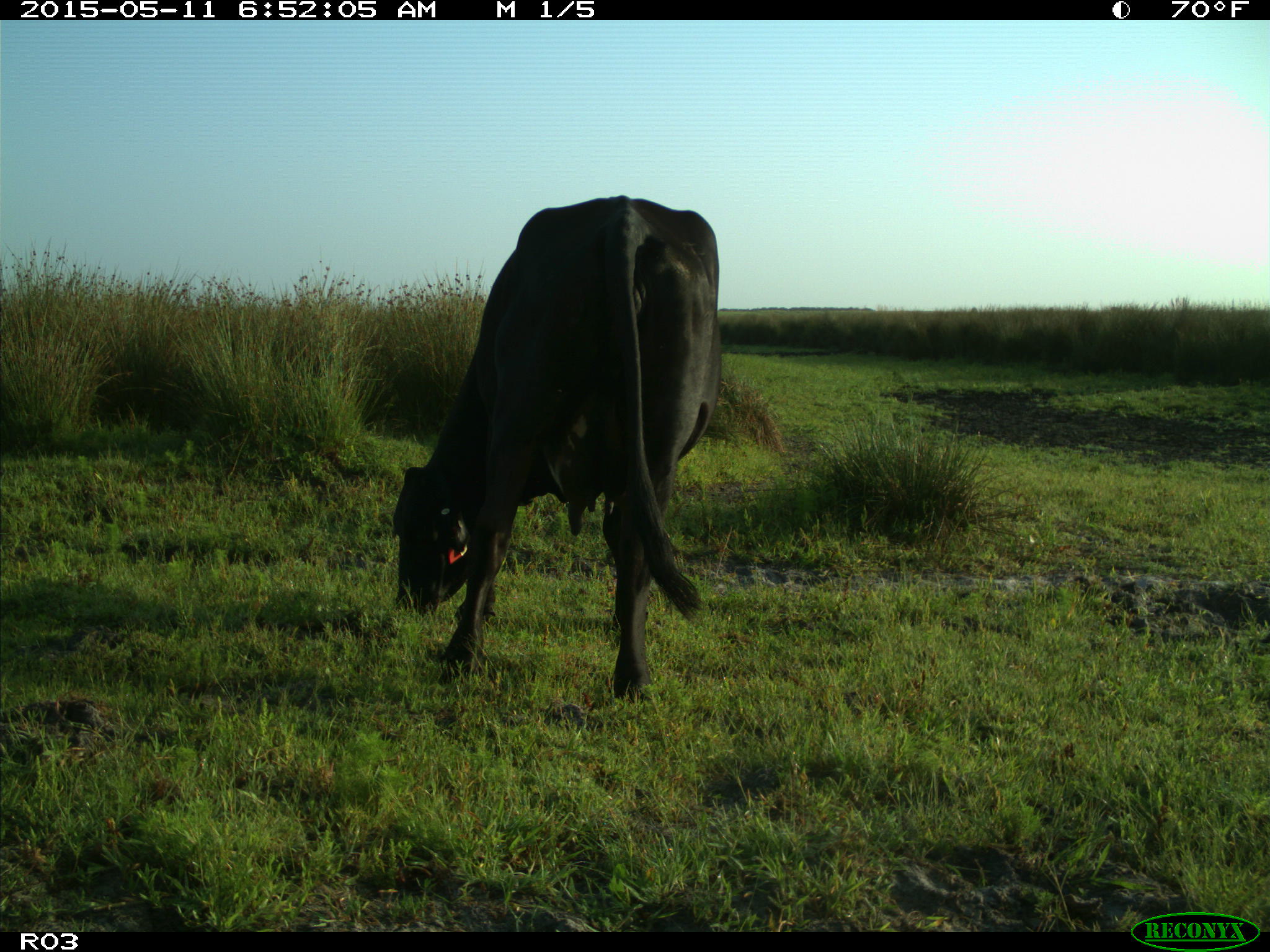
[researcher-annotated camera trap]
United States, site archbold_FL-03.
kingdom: Animalia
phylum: Chordata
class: Mammalia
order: Artiodactyla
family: Bovidae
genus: Bos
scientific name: Bos taurus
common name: domestic cow